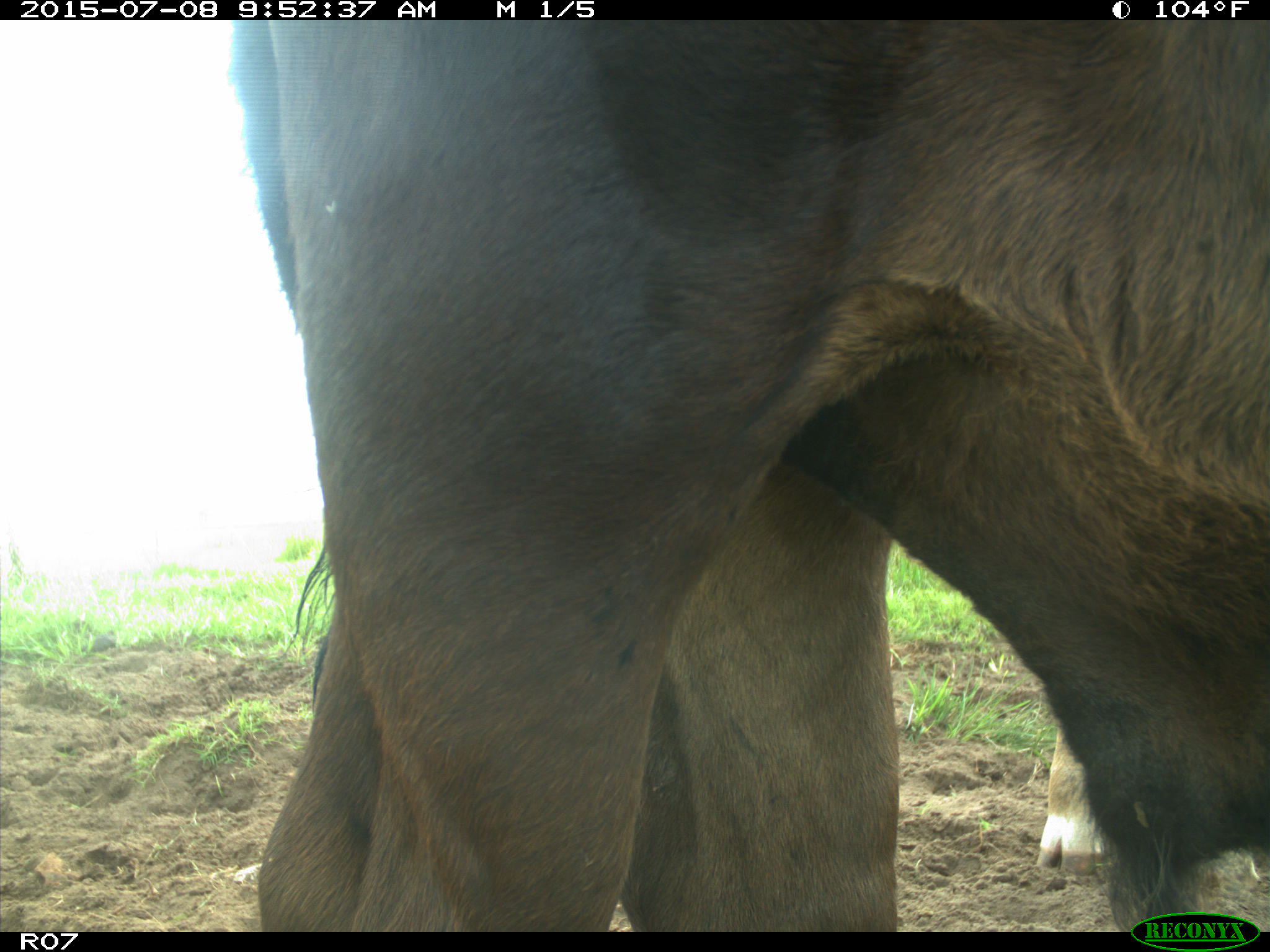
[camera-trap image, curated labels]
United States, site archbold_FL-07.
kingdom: Animalia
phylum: Chordata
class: Mammalia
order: Artiodactyla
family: Bovidae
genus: Bos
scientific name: Bos taurus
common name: domestic cow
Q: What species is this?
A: Bos taurus (domestic cow).